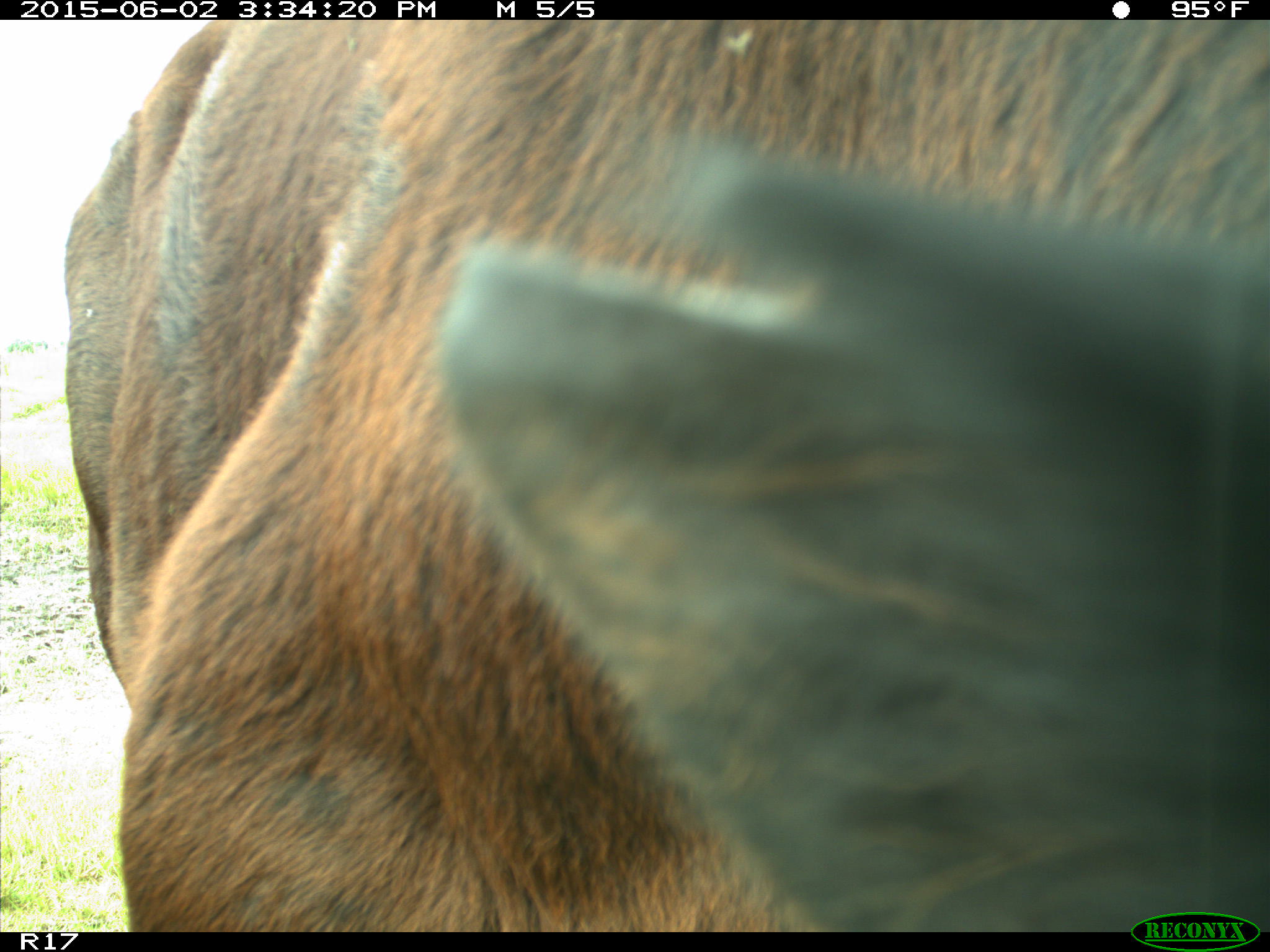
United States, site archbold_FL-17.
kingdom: Animalia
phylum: Chordata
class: Mammalia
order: Artiodactyla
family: Bovidae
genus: Bos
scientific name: Bos taurus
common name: domestic cow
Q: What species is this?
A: Bos taurus (domestic cow).